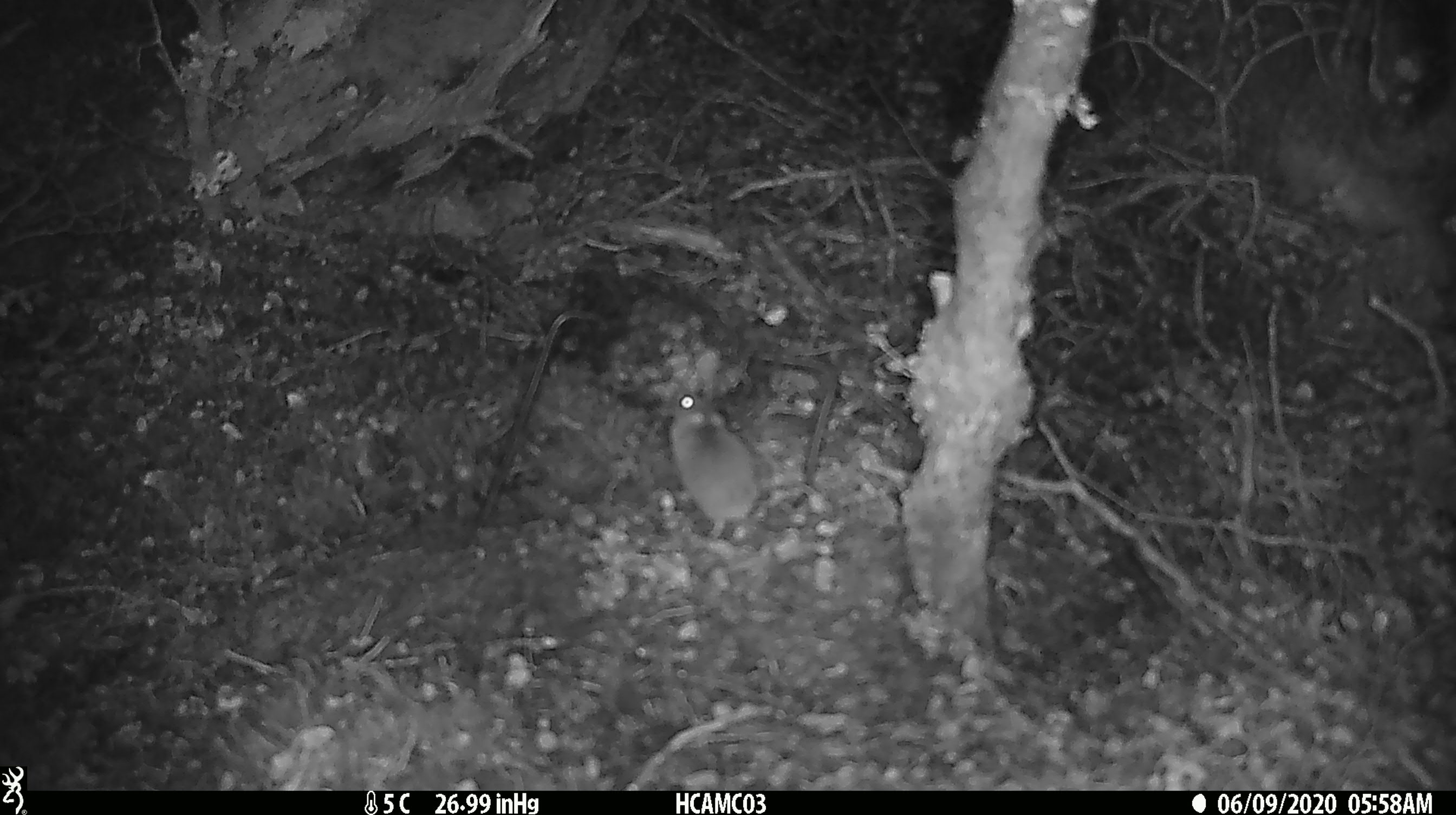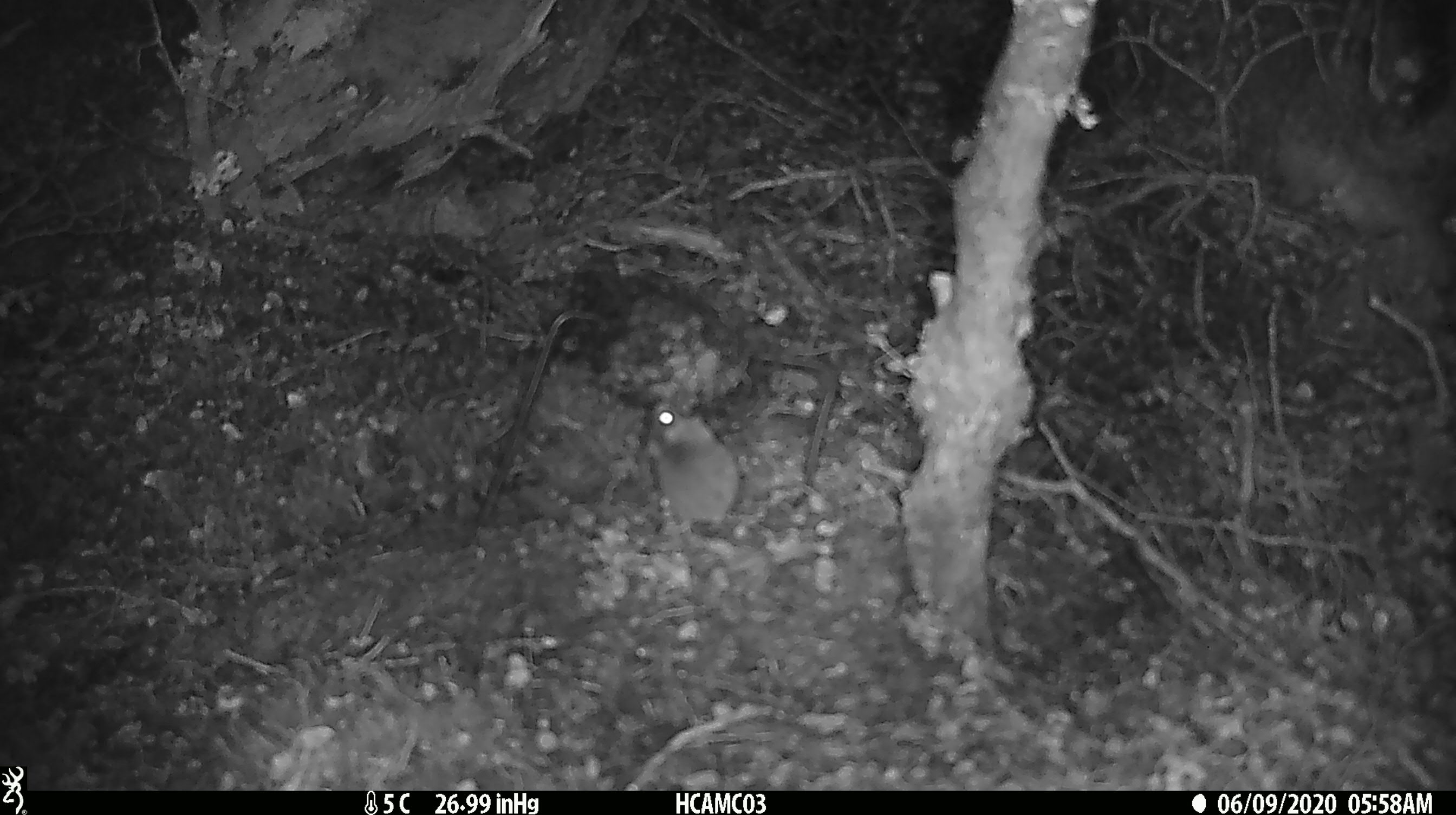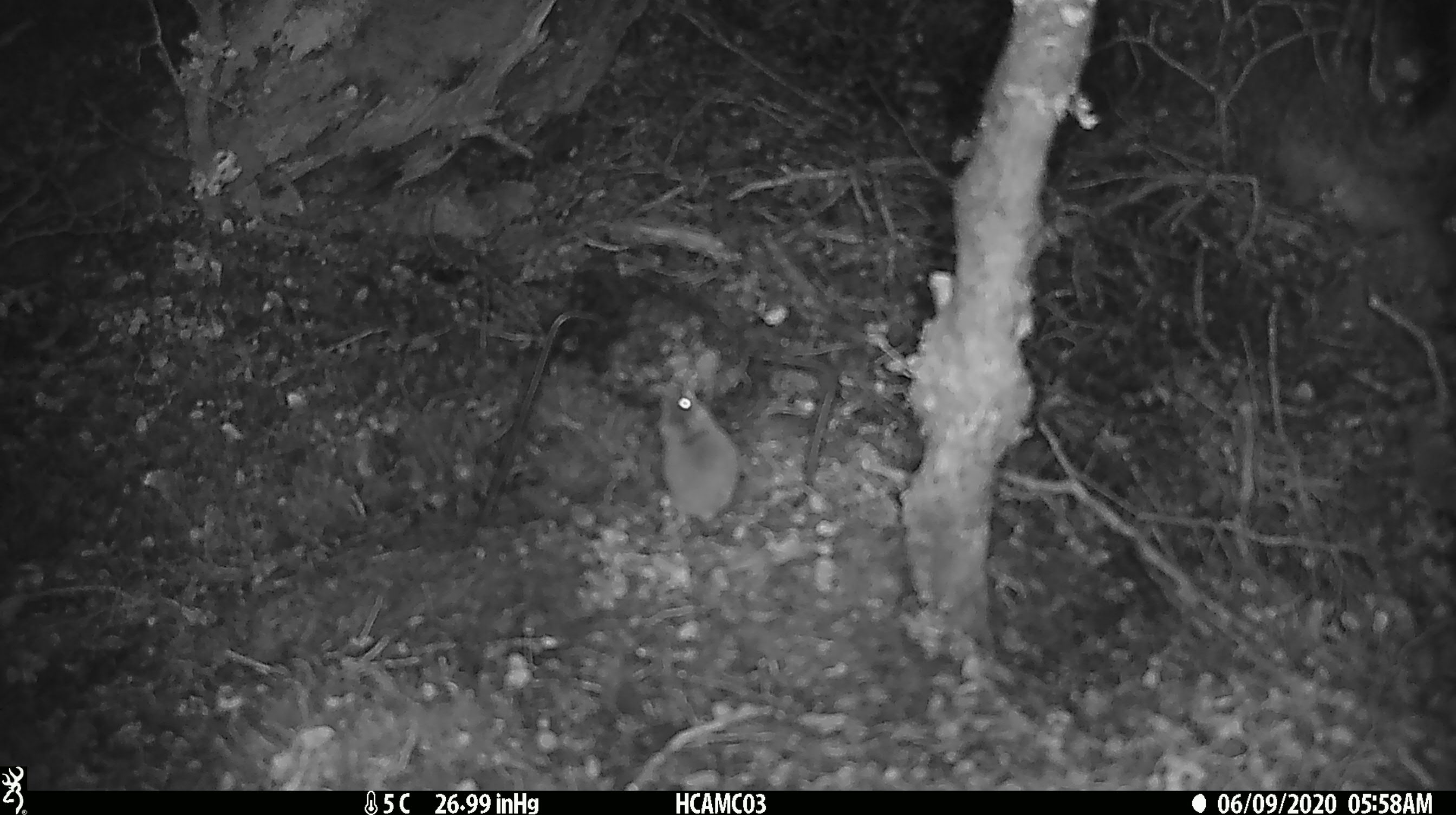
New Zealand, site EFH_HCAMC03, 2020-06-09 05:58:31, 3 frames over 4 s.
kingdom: Animalia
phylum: Chordata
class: Mammalia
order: Rodentia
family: Muridae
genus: Mus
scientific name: Mus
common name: mouse